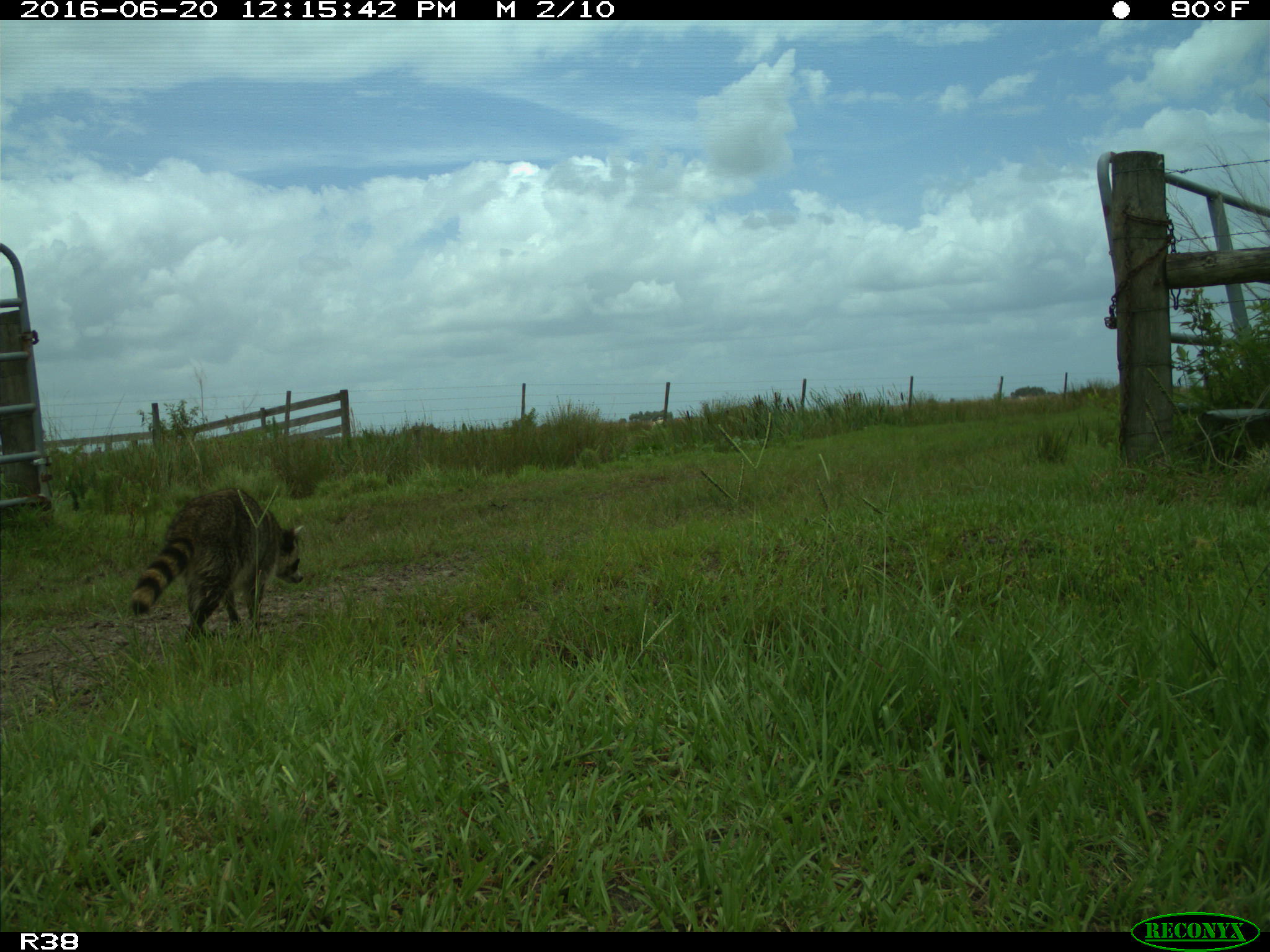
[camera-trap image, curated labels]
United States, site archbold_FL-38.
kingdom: Animalia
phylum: Chordata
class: Mammalia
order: Carnivora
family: Procyonidae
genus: Procyon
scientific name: Procyon lotor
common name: common raccoon